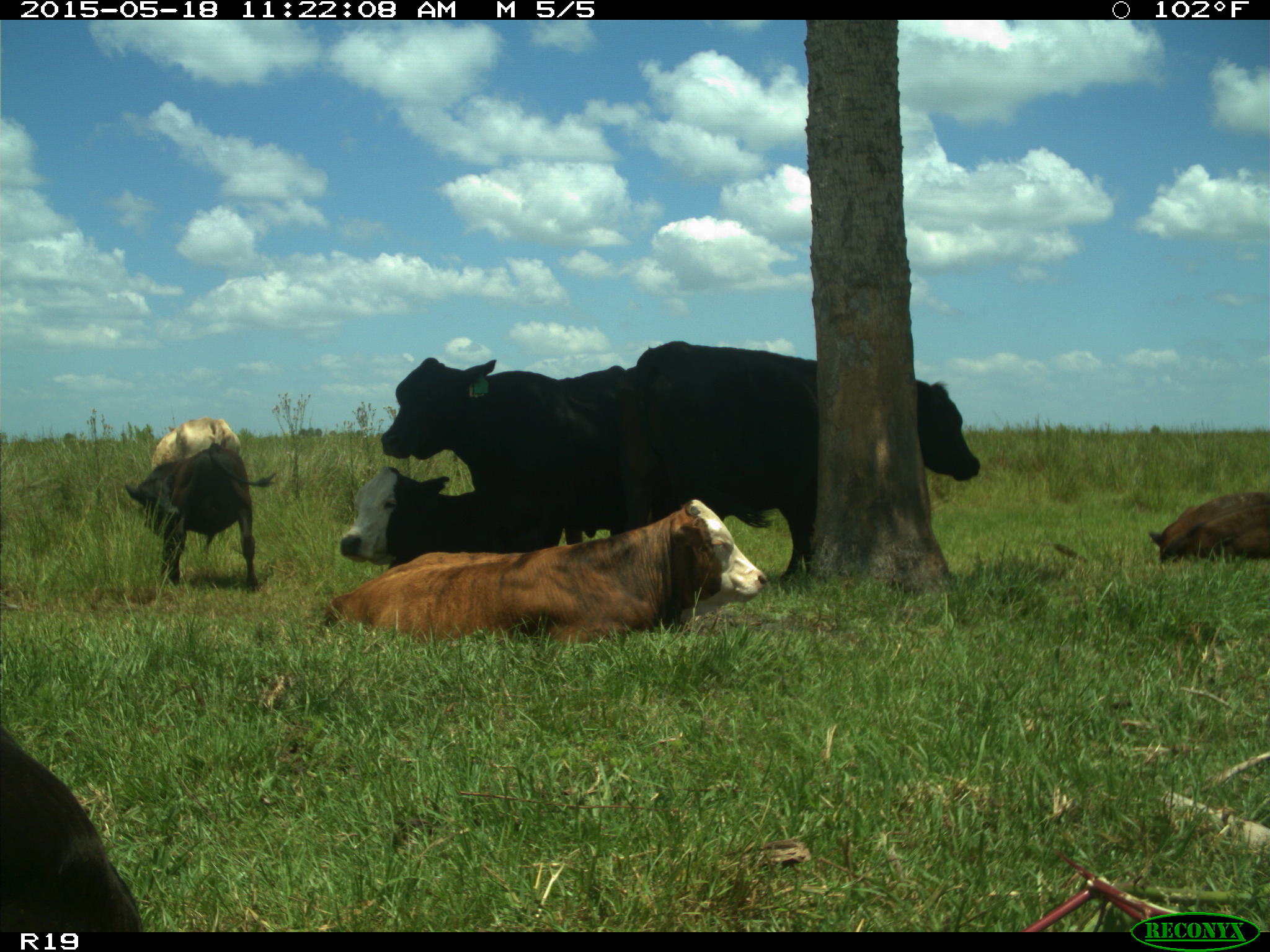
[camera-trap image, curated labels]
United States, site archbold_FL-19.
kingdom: Animalia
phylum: Chordata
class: Mammalia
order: Artiodactyla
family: Bovidae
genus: Bos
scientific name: Bos taurus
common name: domestic cow